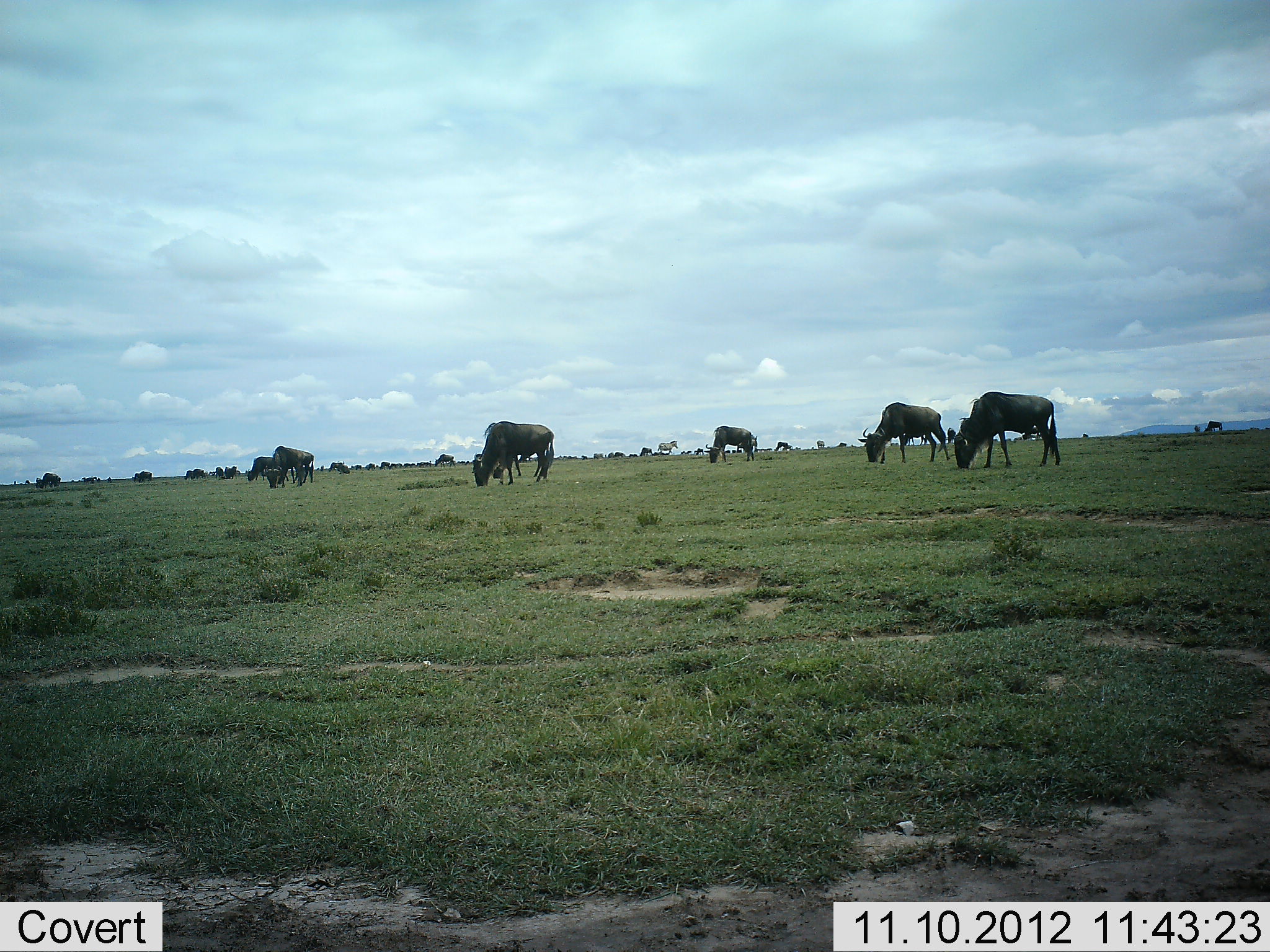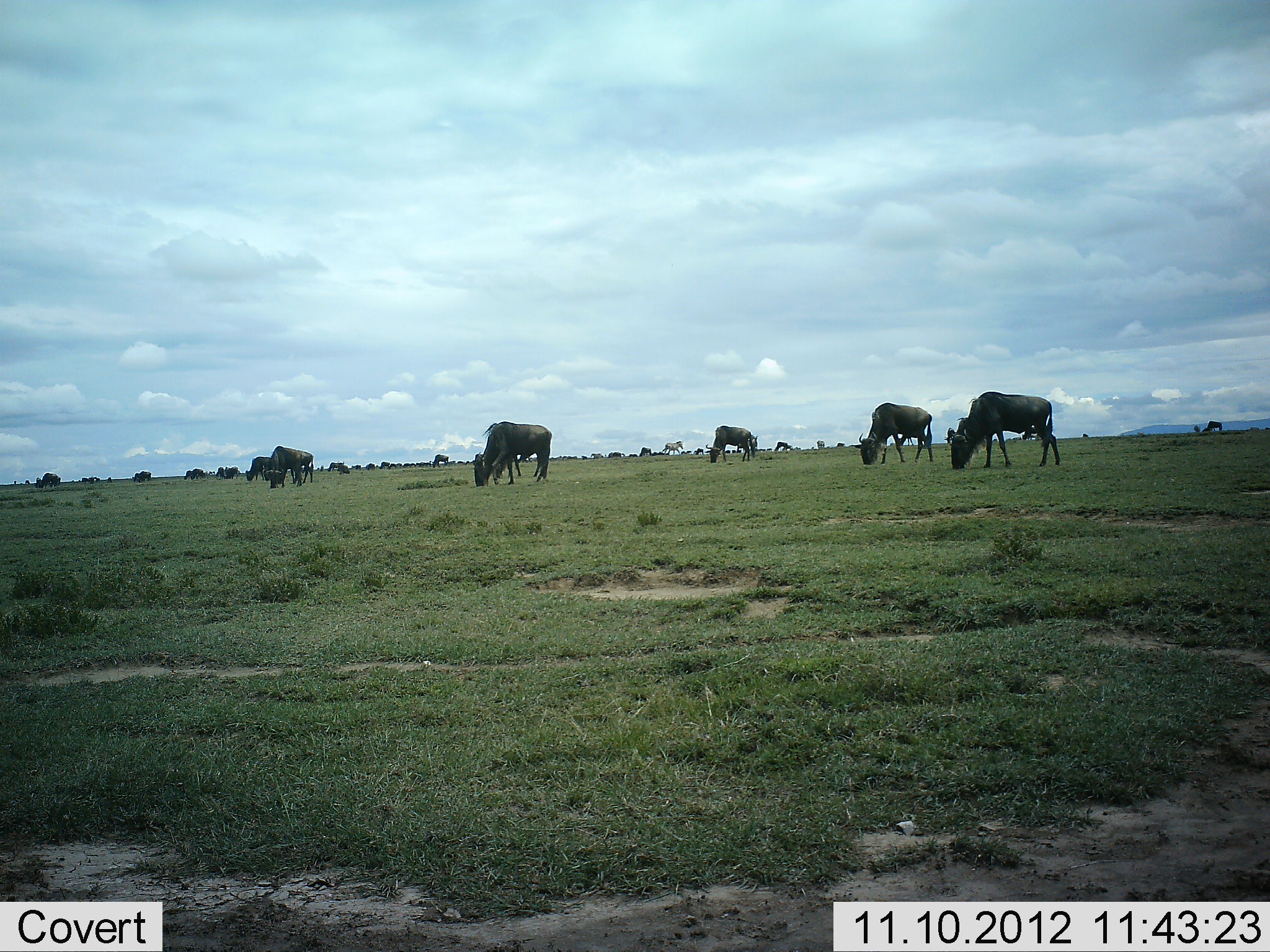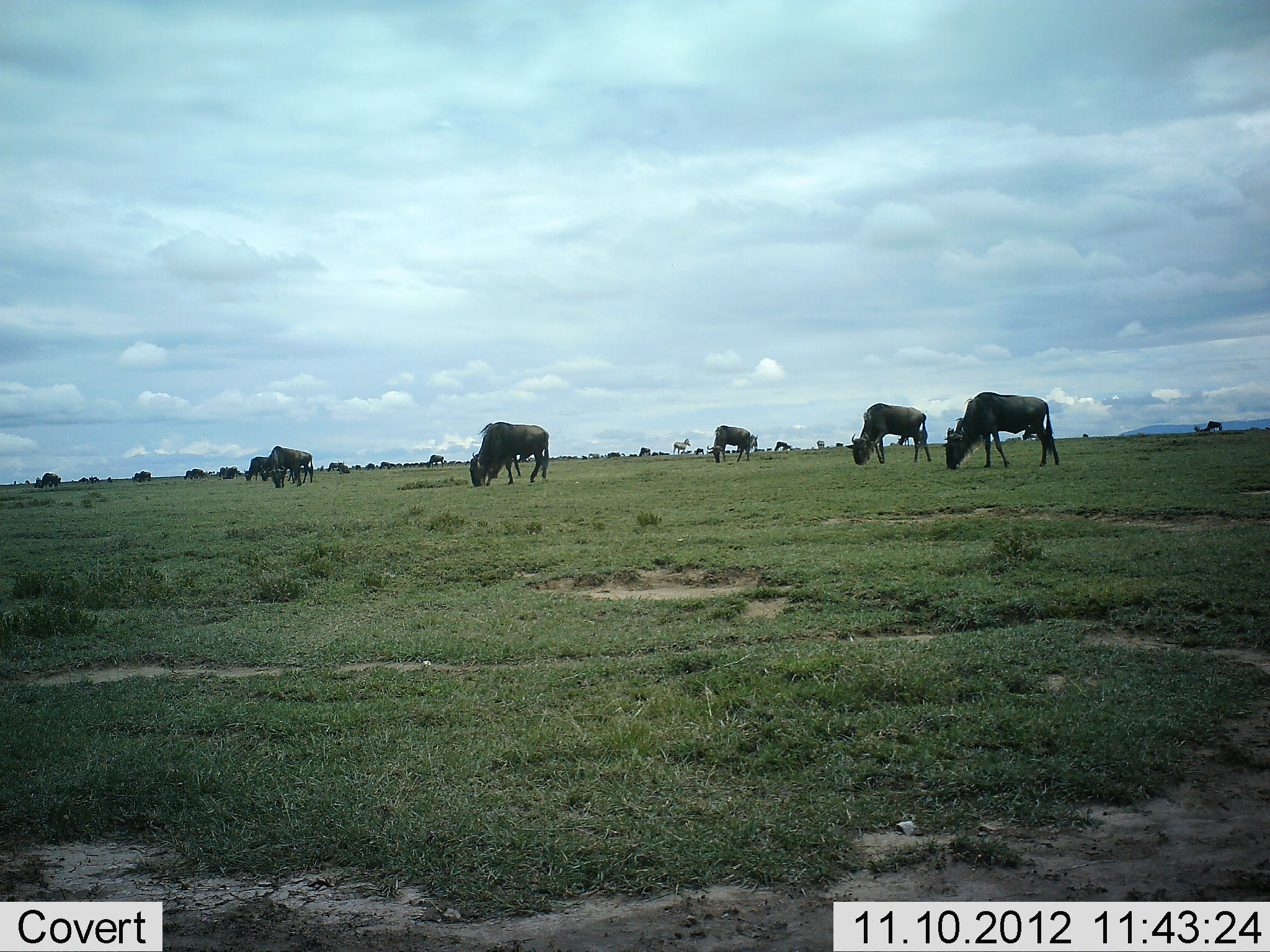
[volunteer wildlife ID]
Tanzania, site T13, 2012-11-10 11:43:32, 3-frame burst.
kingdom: Animalia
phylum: Chordata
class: Mammalia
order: Artiodactyla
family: Bovidae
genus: Connochaetes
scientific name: Connochaetes taurinus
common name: blue wildebeest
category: wildebeest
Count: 11-50.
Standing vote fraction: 36%.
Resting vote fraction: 7%.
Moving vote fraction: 14%.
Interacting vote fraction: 0%.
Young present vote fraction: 0%.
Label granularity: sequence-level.